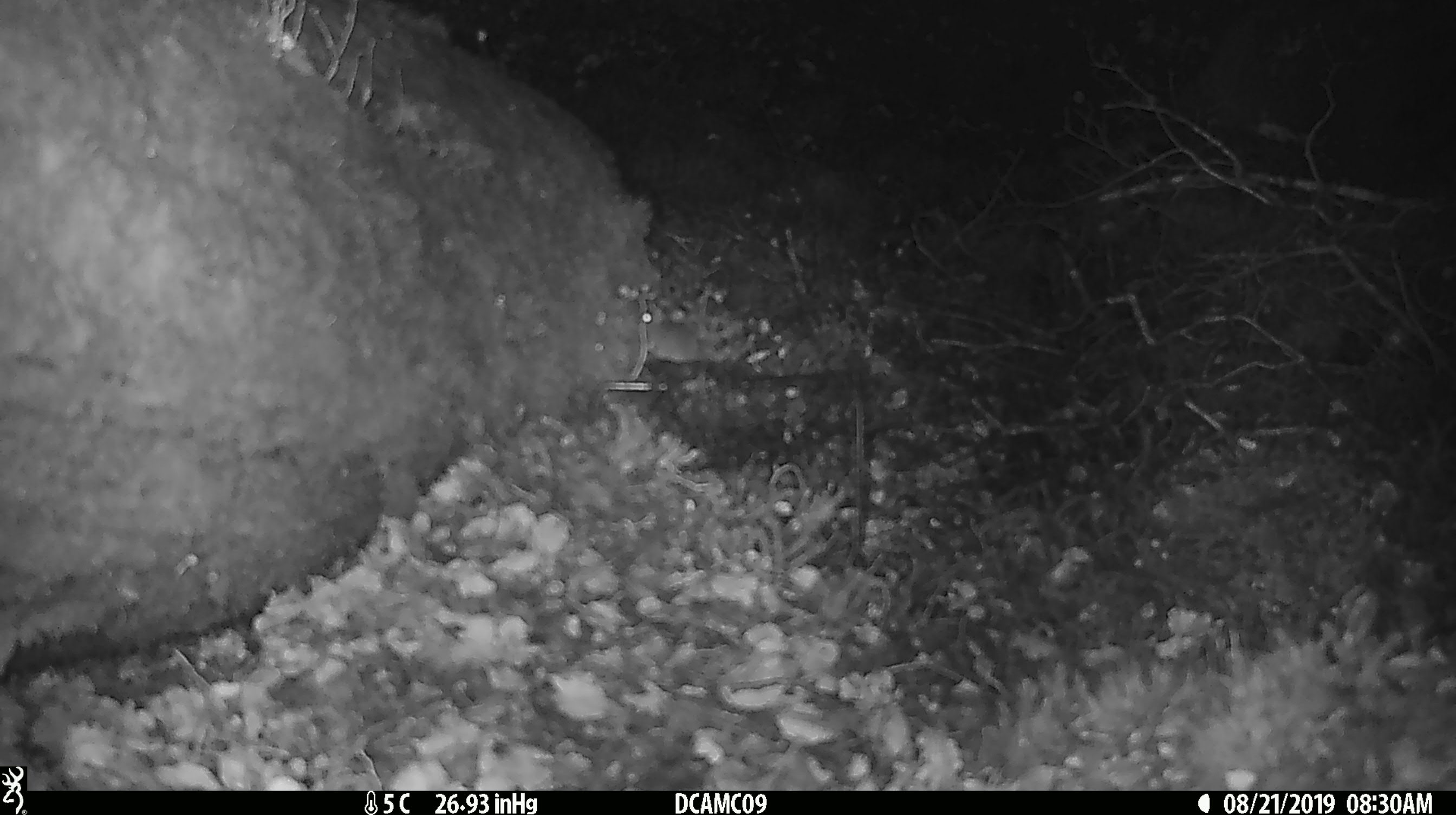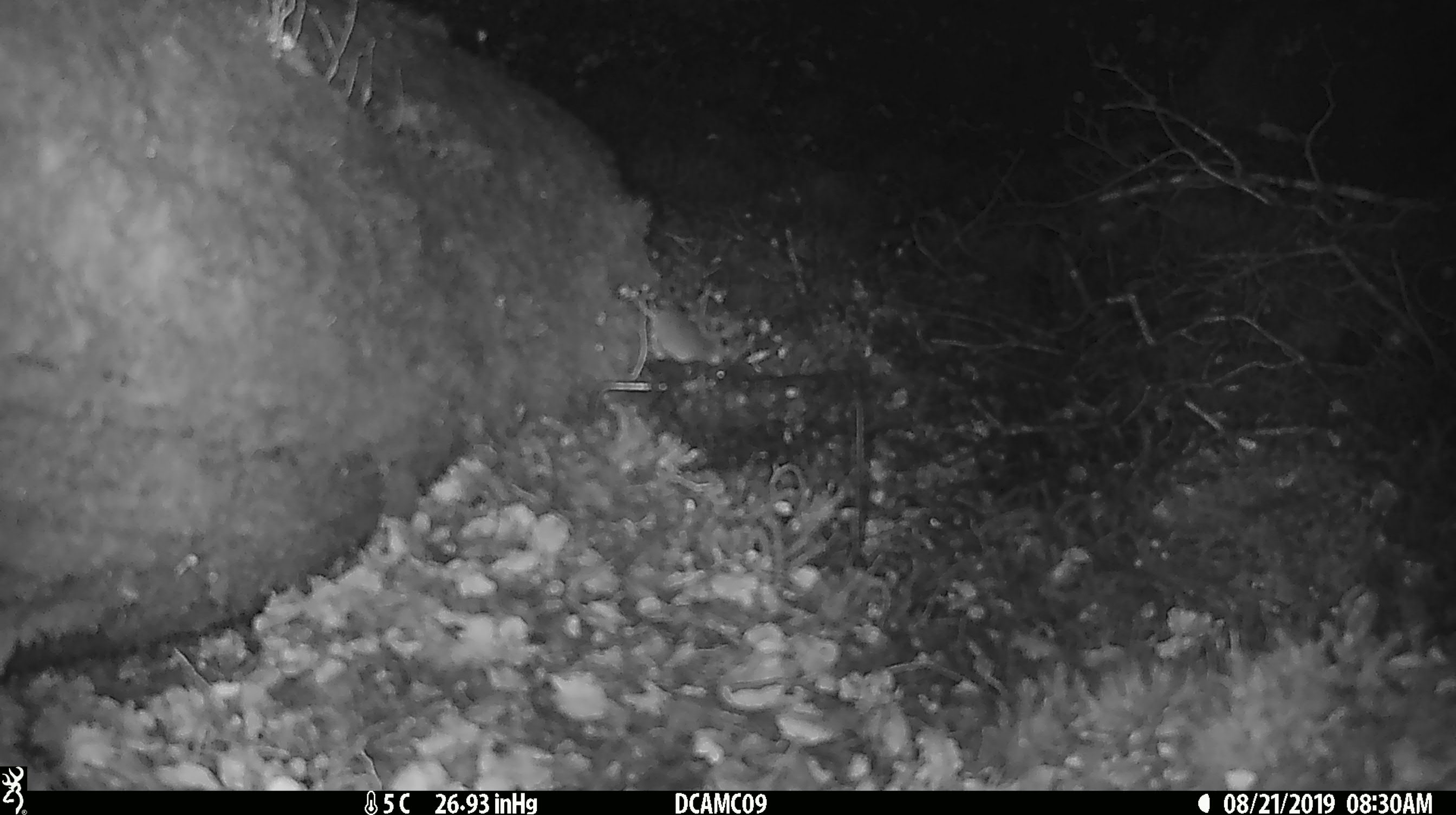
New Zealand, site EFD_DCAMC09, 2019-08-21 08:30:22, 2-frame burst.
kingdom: Animalia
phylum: Chordata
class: Mammalia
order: Rodentia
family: Muridae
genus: Mus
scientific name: Mus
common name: mouse